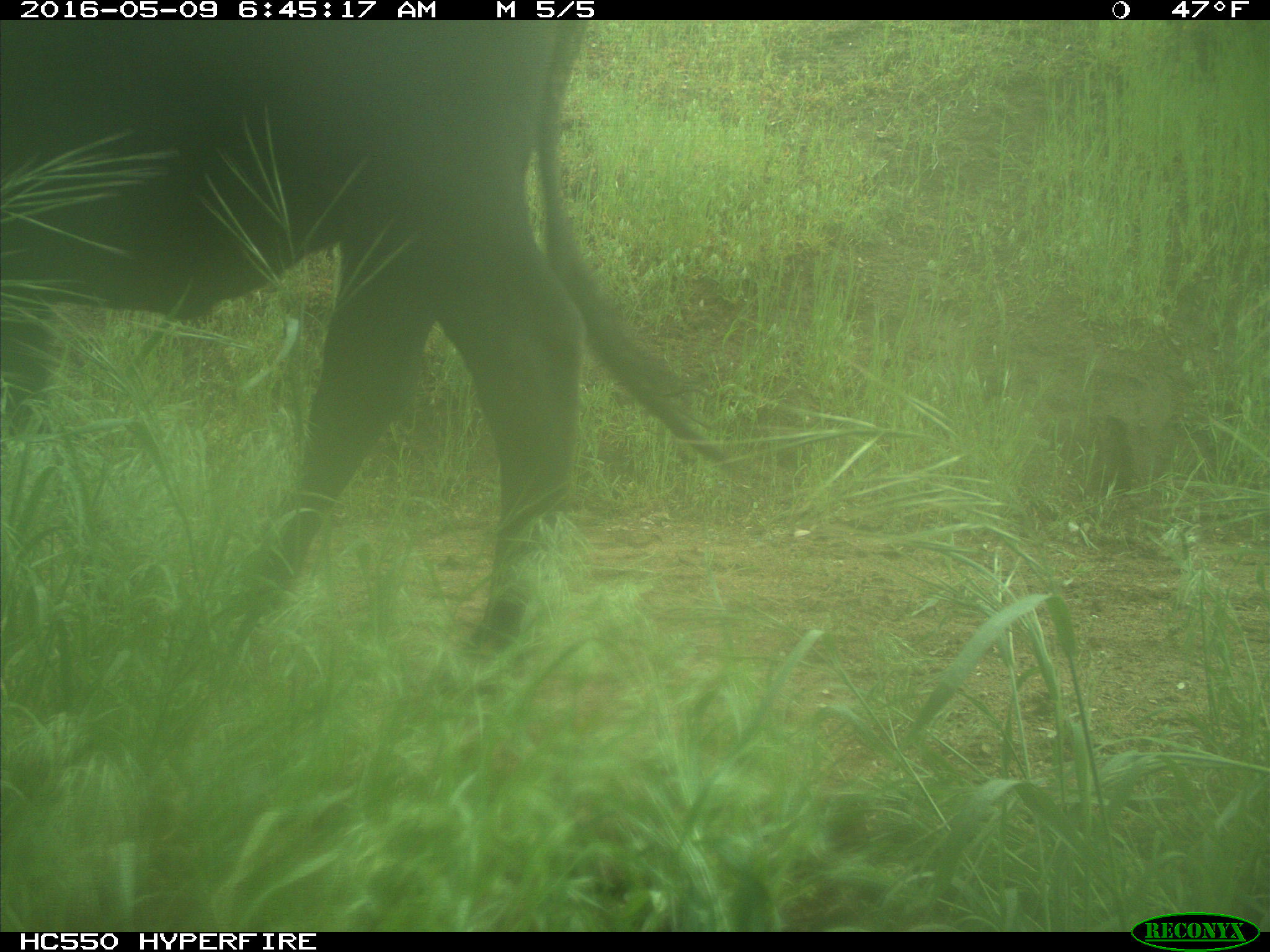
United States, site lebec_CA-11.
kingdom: Animalia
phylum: Chordata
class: Mammalia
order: Artiodactyla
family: Bovidae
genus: Bos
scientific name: Bos taurus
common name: domestic cow